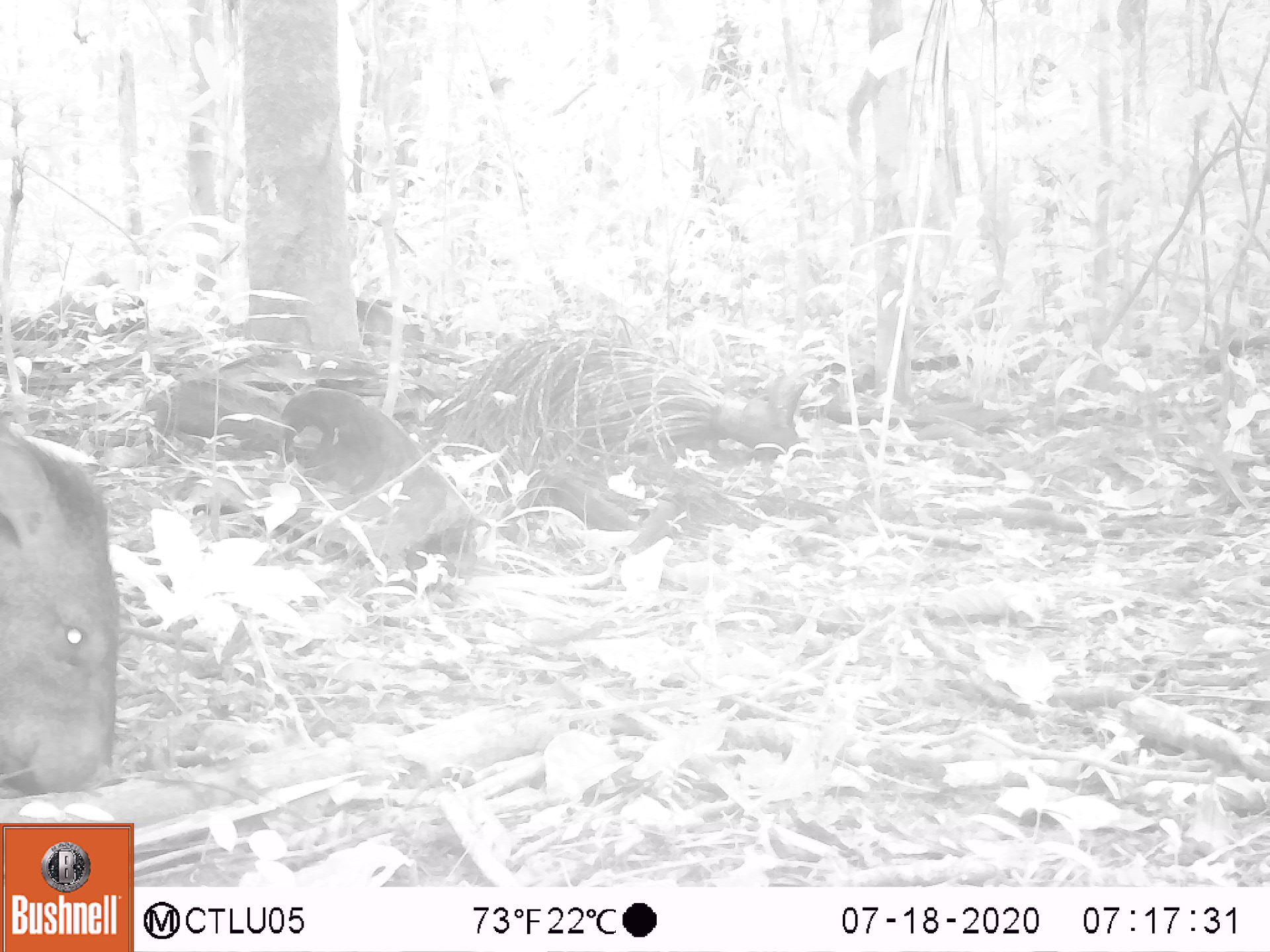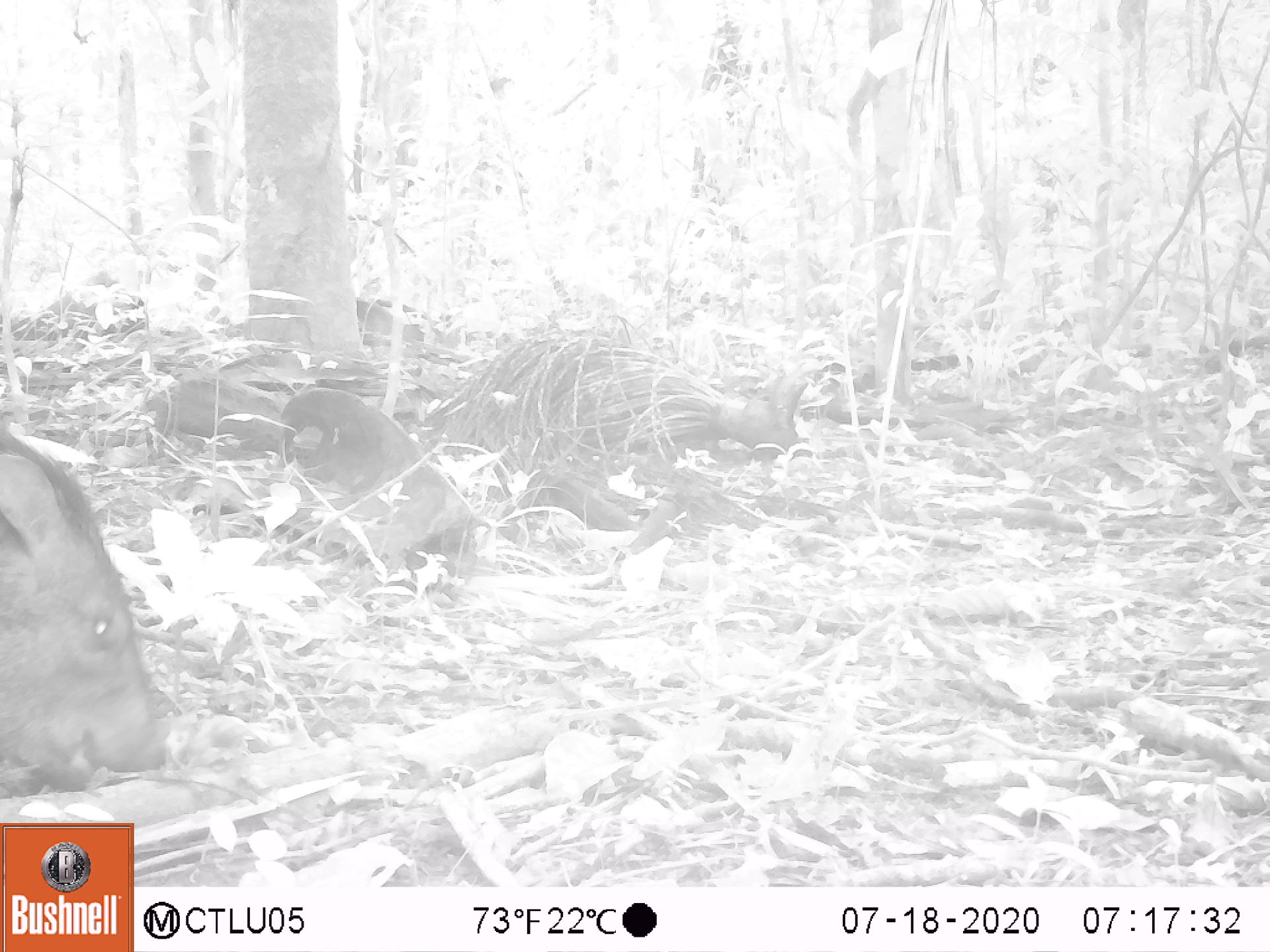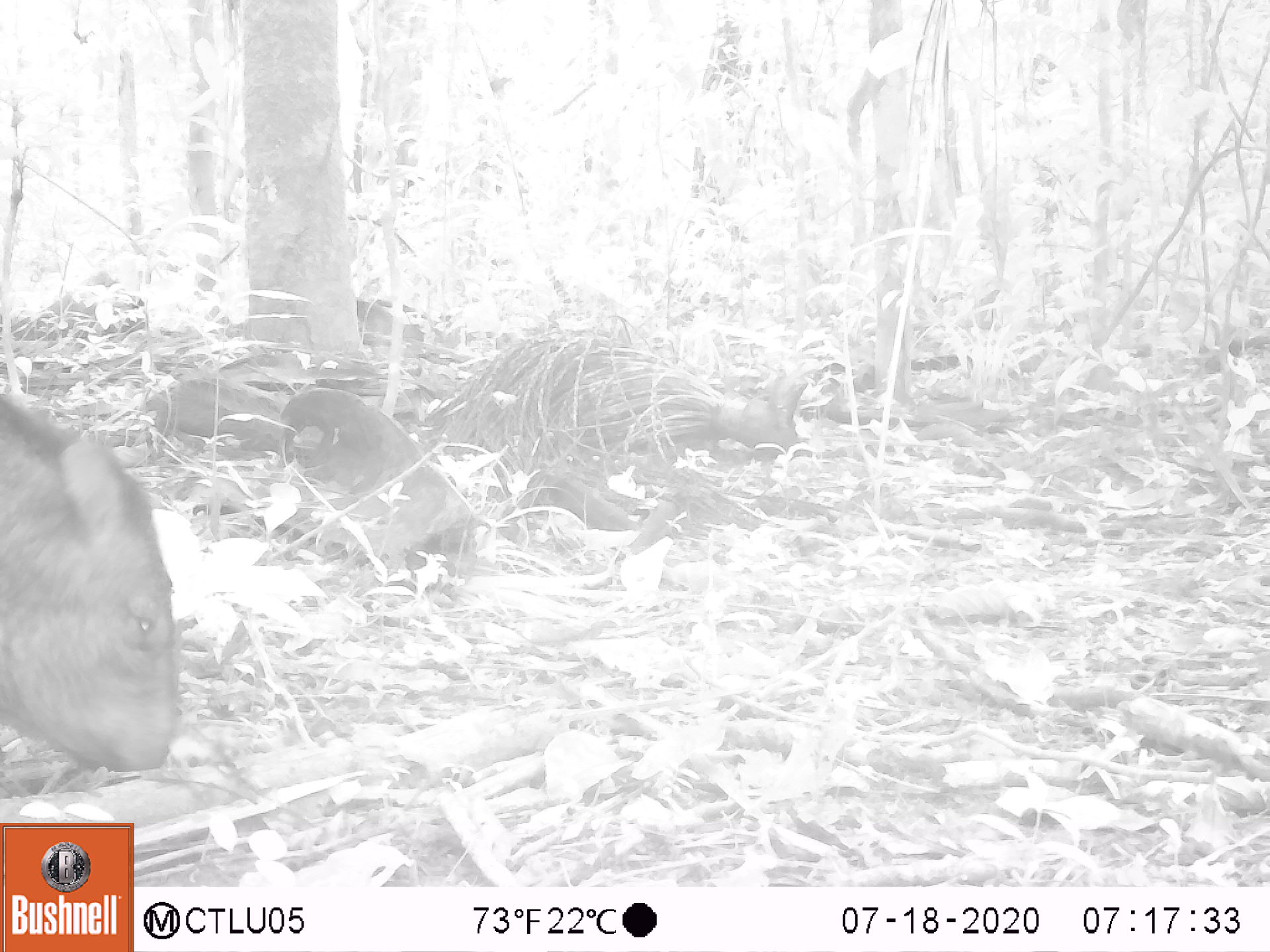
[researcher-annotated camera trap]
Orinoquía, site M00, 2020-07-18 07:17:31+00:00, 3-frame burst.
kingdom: Animalia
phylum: Chordata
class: Mammalia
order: Artiodactyla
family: Tayassuidae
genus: Pecari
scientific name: Pecari tajacu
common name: collared peccary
Collared peccary (Pecari tajacu).